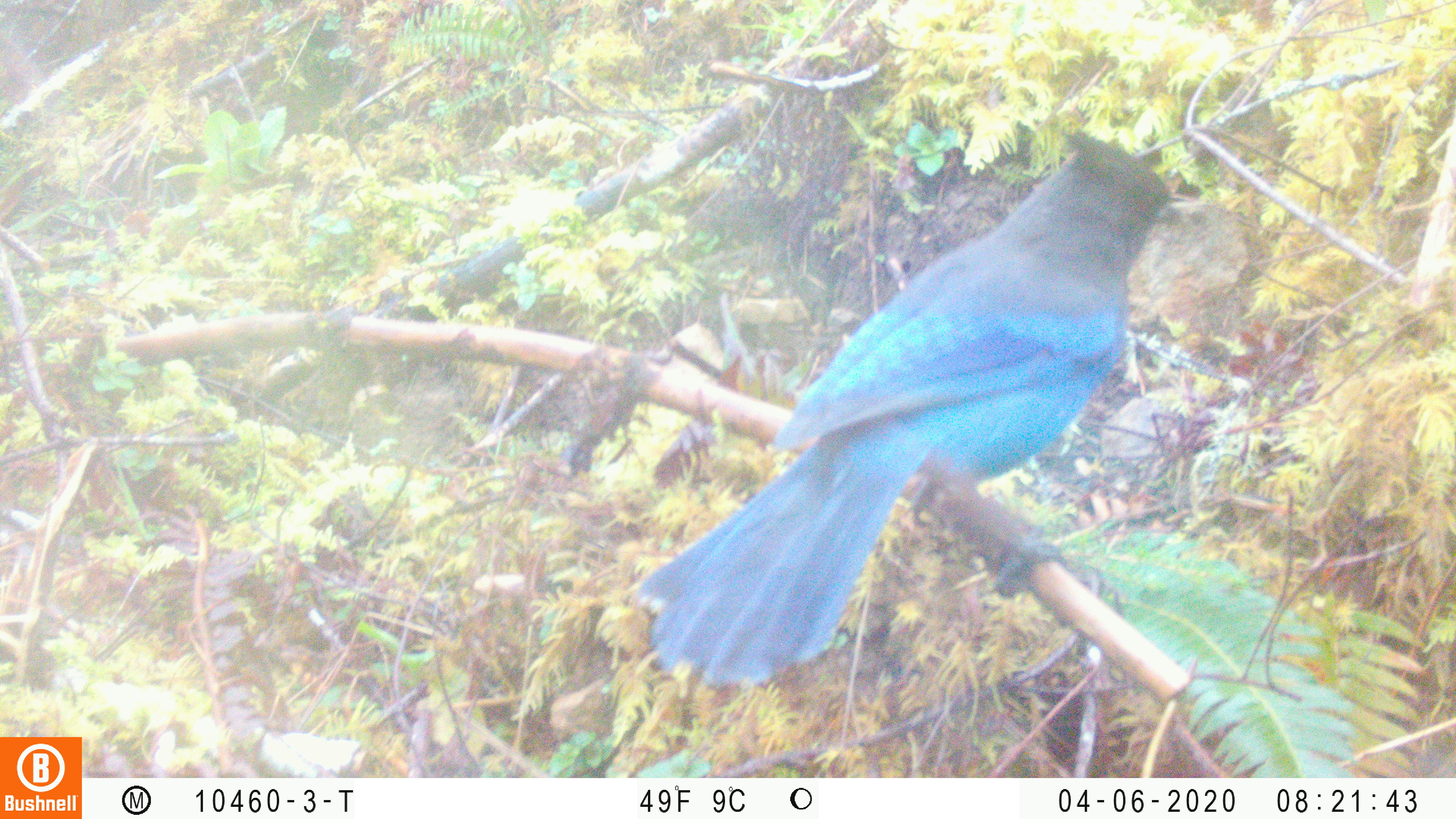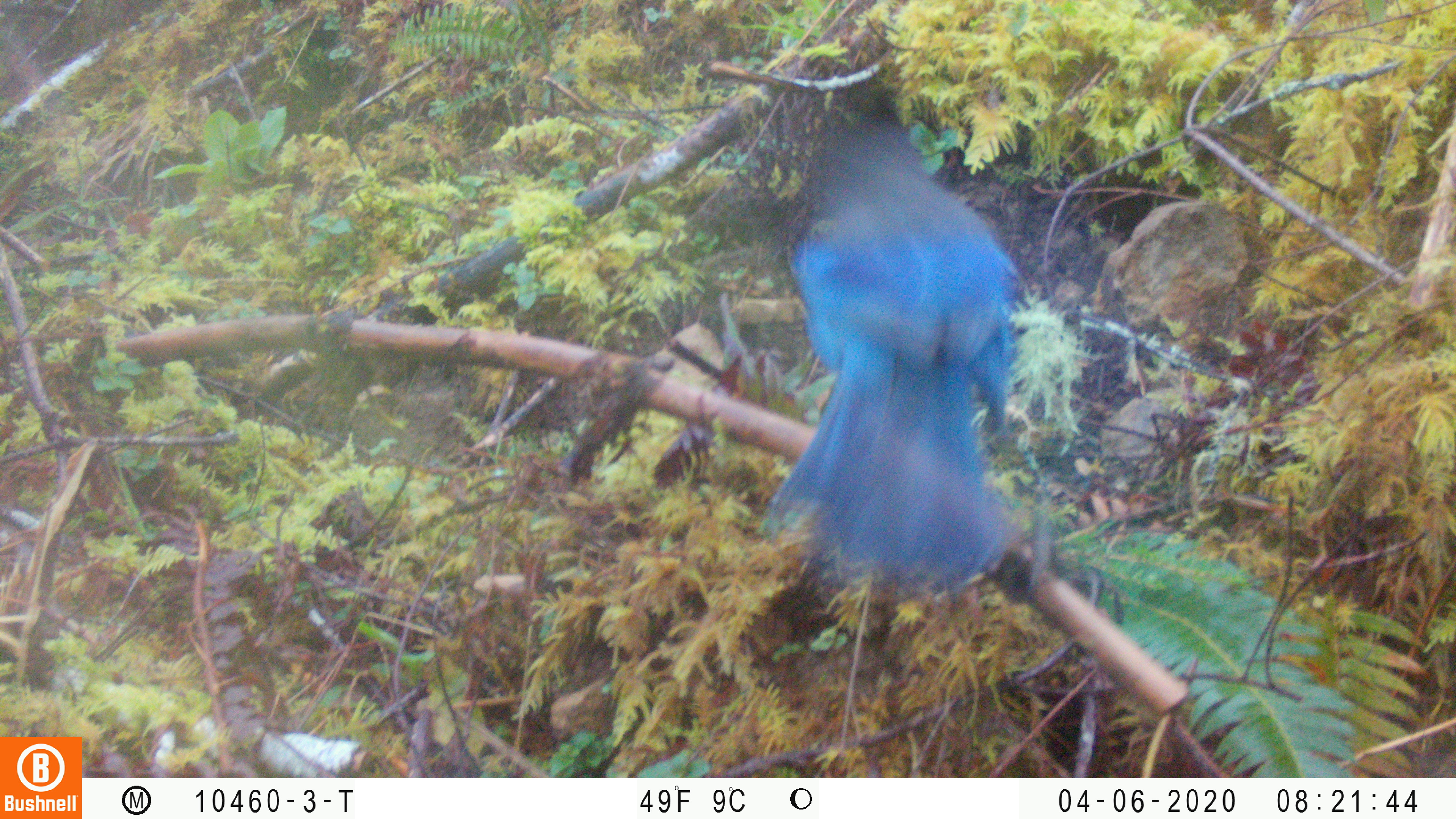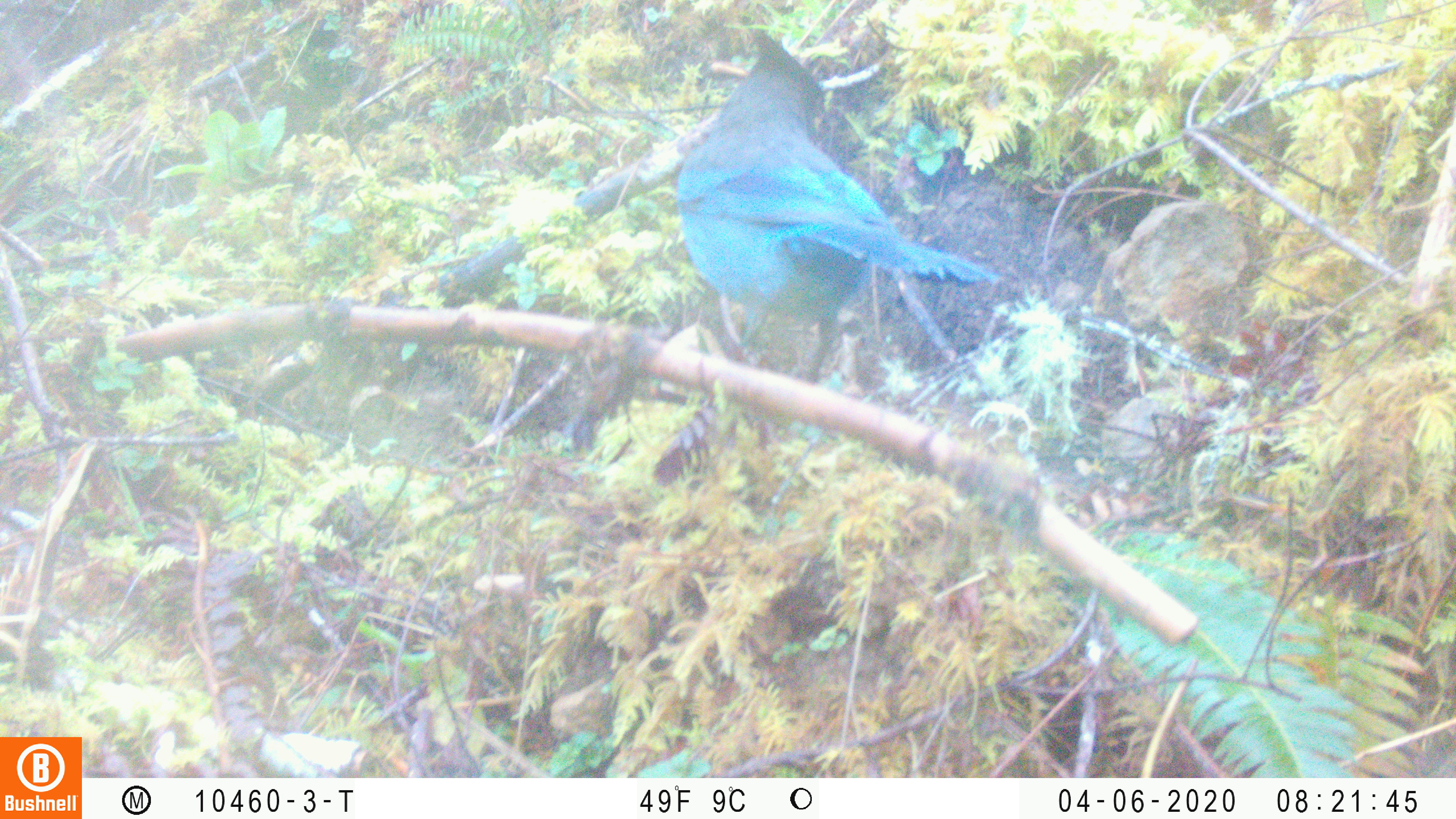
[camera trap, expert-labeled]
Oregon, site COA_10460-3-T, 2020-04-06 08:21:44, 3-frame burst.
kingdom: Animalia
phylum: Chordata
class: Aves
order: Passeriformes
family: Corvidae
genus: Cyanocitta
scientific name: Cyanocitta stelleri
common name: steller's jay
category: stellers jay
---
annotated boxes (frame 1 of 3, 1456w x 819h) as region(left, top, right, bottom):
stellers jay: region(645, 121, 1188, 668)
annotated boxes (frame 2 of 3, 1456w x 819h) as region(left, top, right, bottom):
stellers jay: region(760, 101, 1028, 605)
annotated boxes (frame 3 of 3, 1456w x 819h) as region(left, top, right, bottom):
stellers jay: region(659, 25, 993, 394)